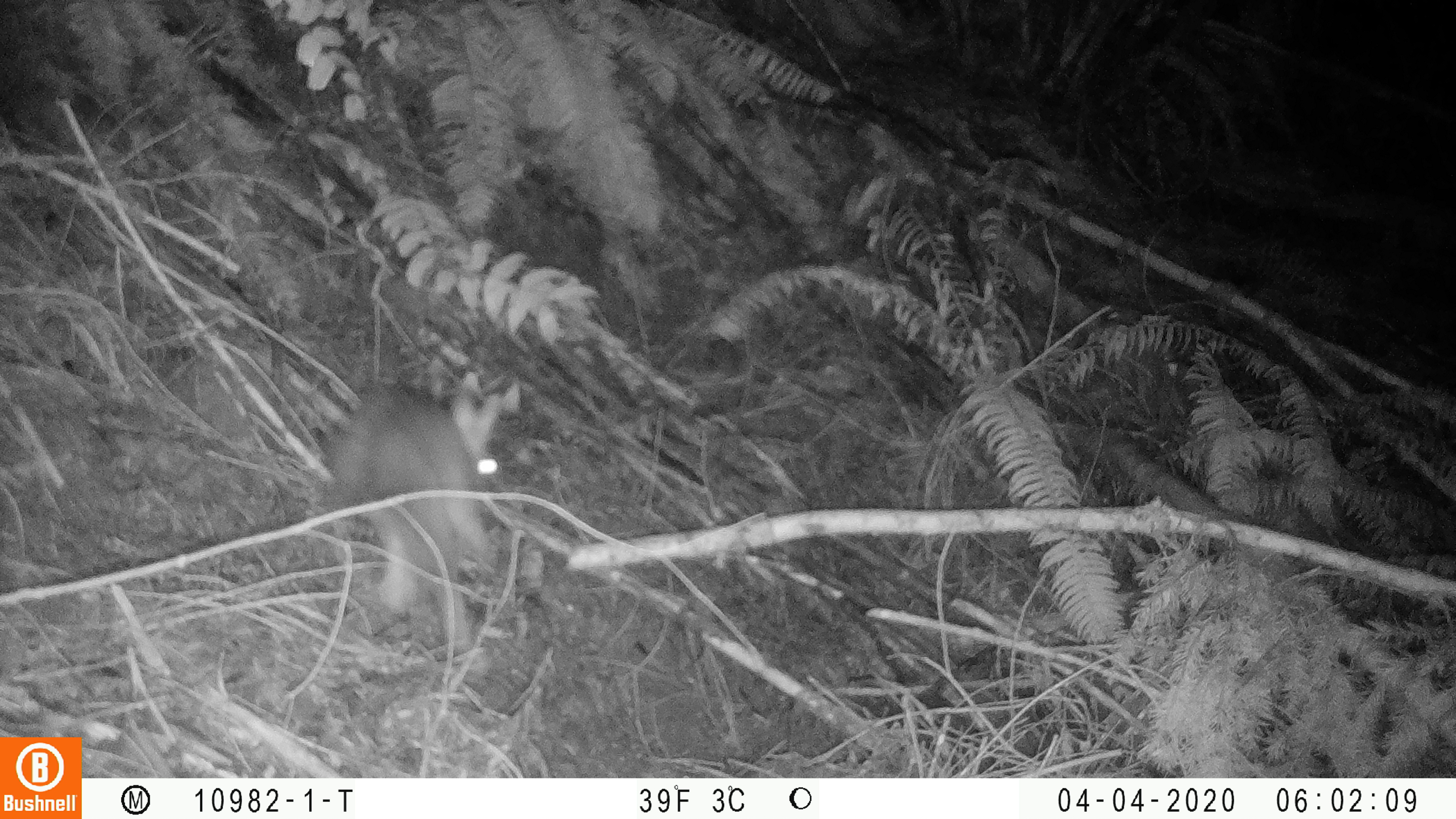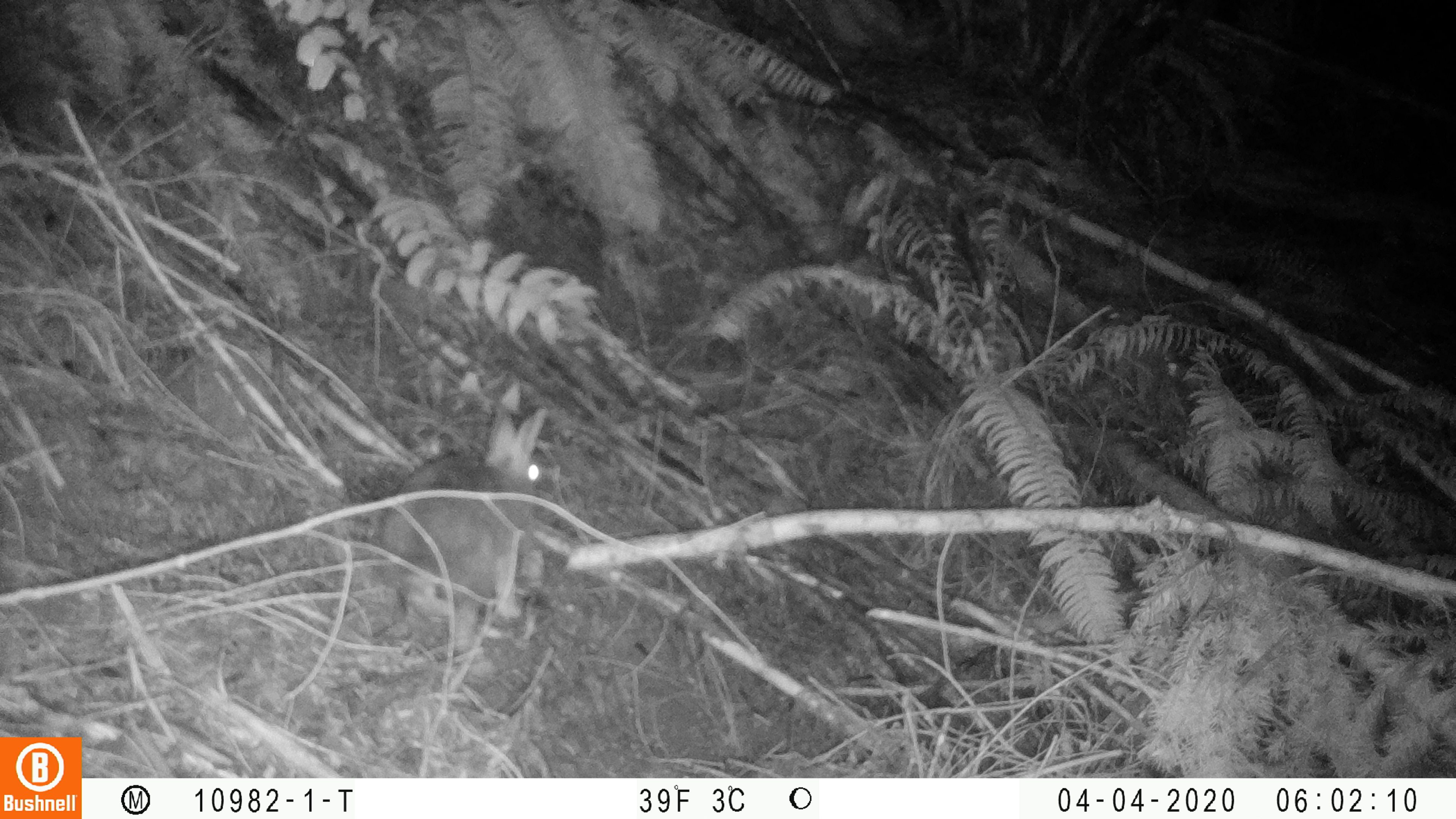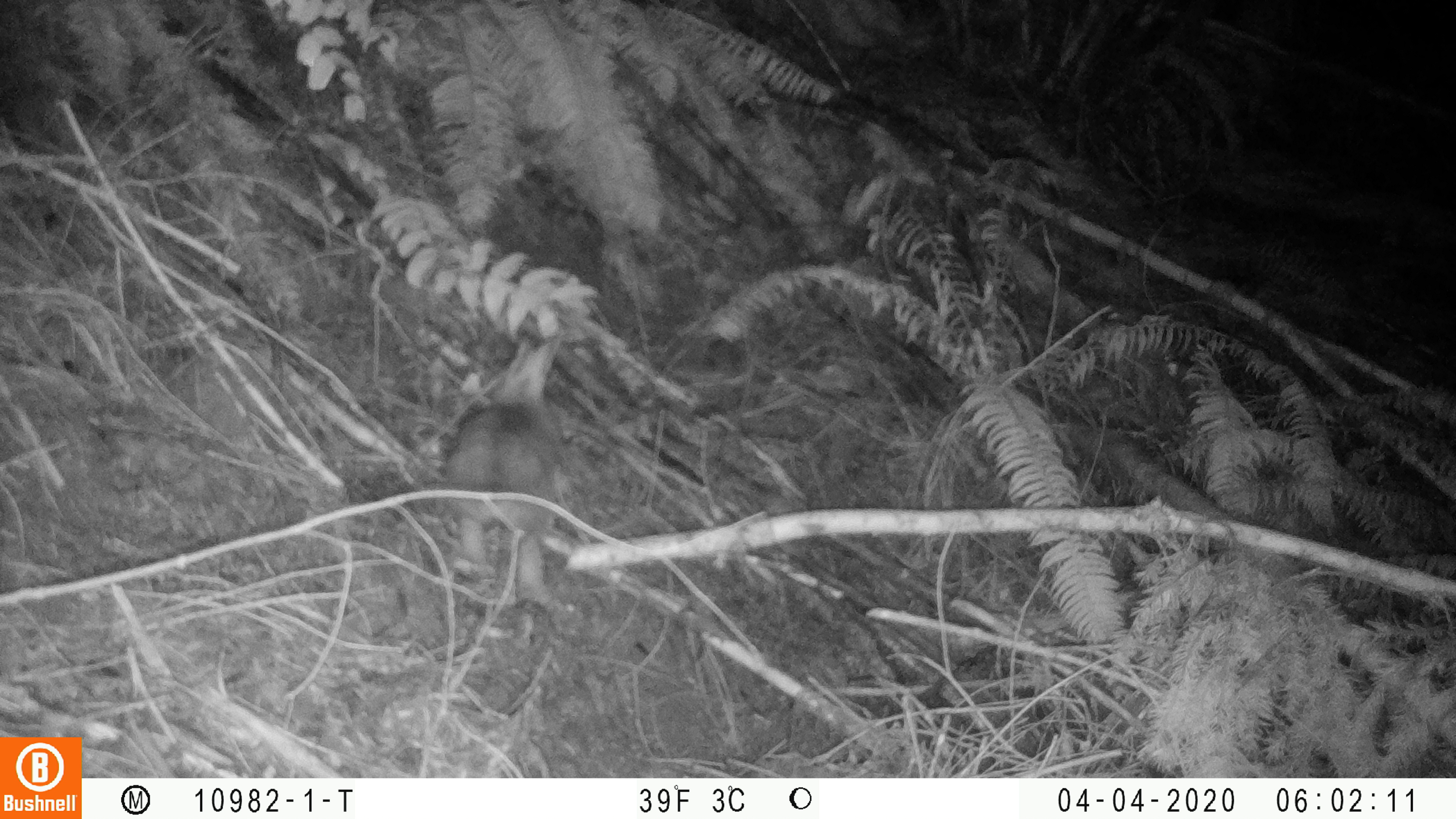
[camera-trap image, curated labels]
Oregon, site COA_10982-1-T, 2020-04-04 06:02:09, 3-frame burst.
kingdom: Animalia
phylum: Chordata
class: Mammalia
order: Lagomorpha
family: Leporidae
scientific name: Leporidae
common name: hares and rabbits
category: leporidae family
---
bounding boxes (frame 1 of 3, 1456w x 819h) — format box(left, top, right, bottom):
leporidae family: box(333, 384, 508, 609)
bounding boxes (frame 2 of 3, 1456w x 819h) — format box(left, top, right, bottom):
leporidae family: box(370, 403, 553, 597)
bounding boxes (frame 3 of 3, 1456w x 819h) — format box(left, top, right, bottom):
leporidae family: box(442, 322, 551, 610)